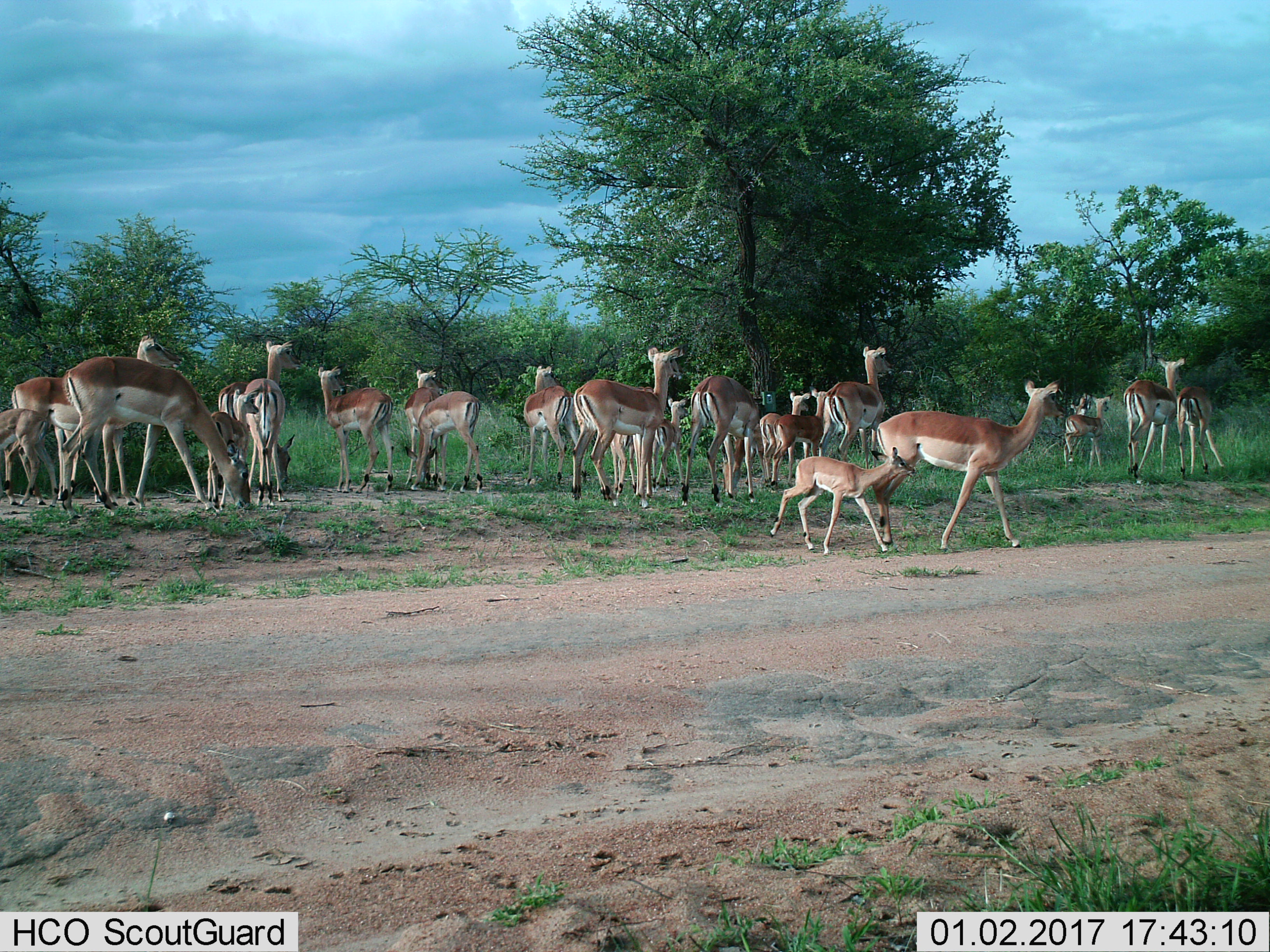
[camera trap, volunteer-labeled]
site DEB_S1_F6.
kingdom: Animalia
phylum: Chordata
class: Mammalia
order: Artiodactyla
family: Bovidae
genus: Aepyceros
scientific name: Aepyceros melampus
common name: impala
Impala (Aepyceros melampus), count 11-50. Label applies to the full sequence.